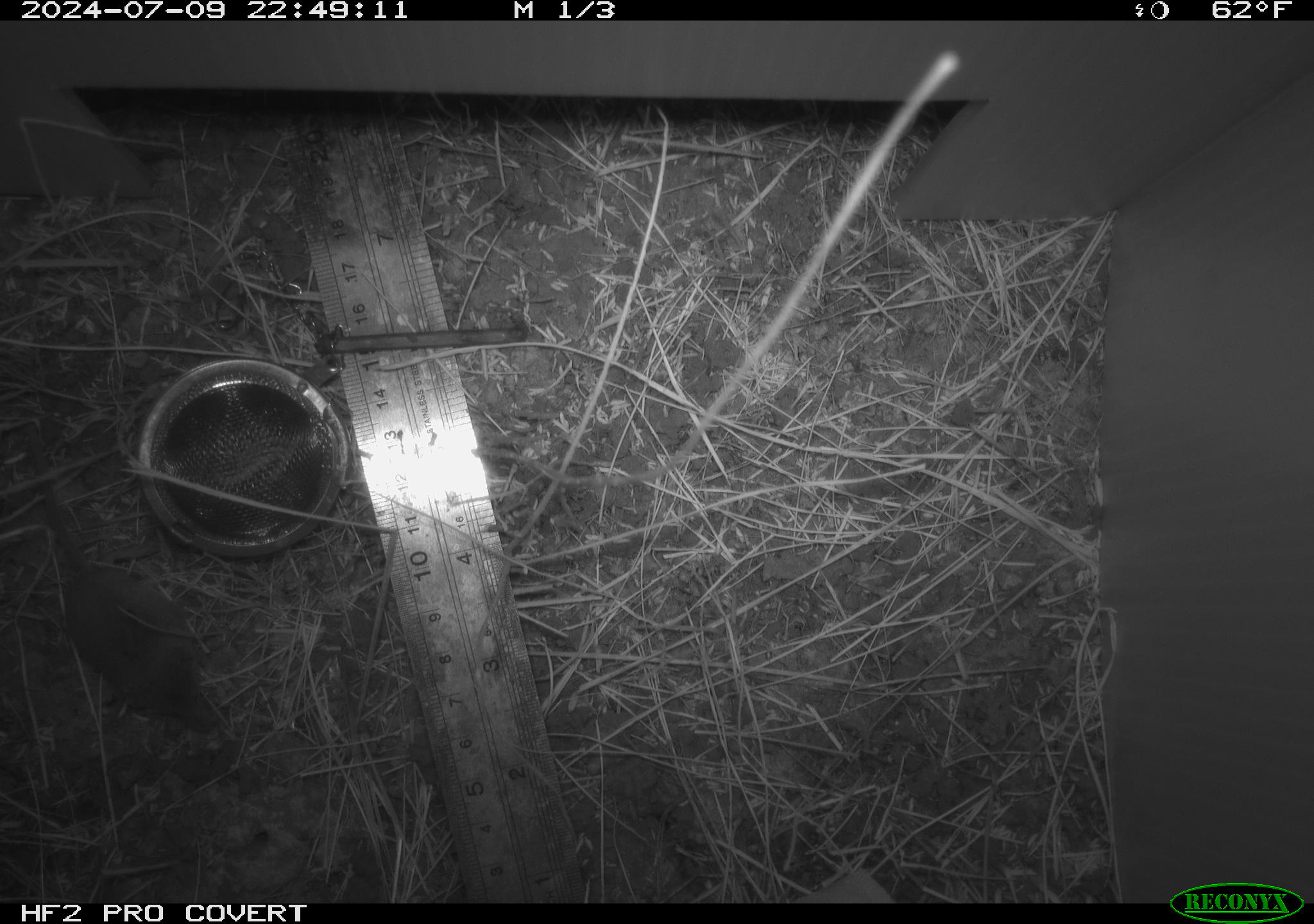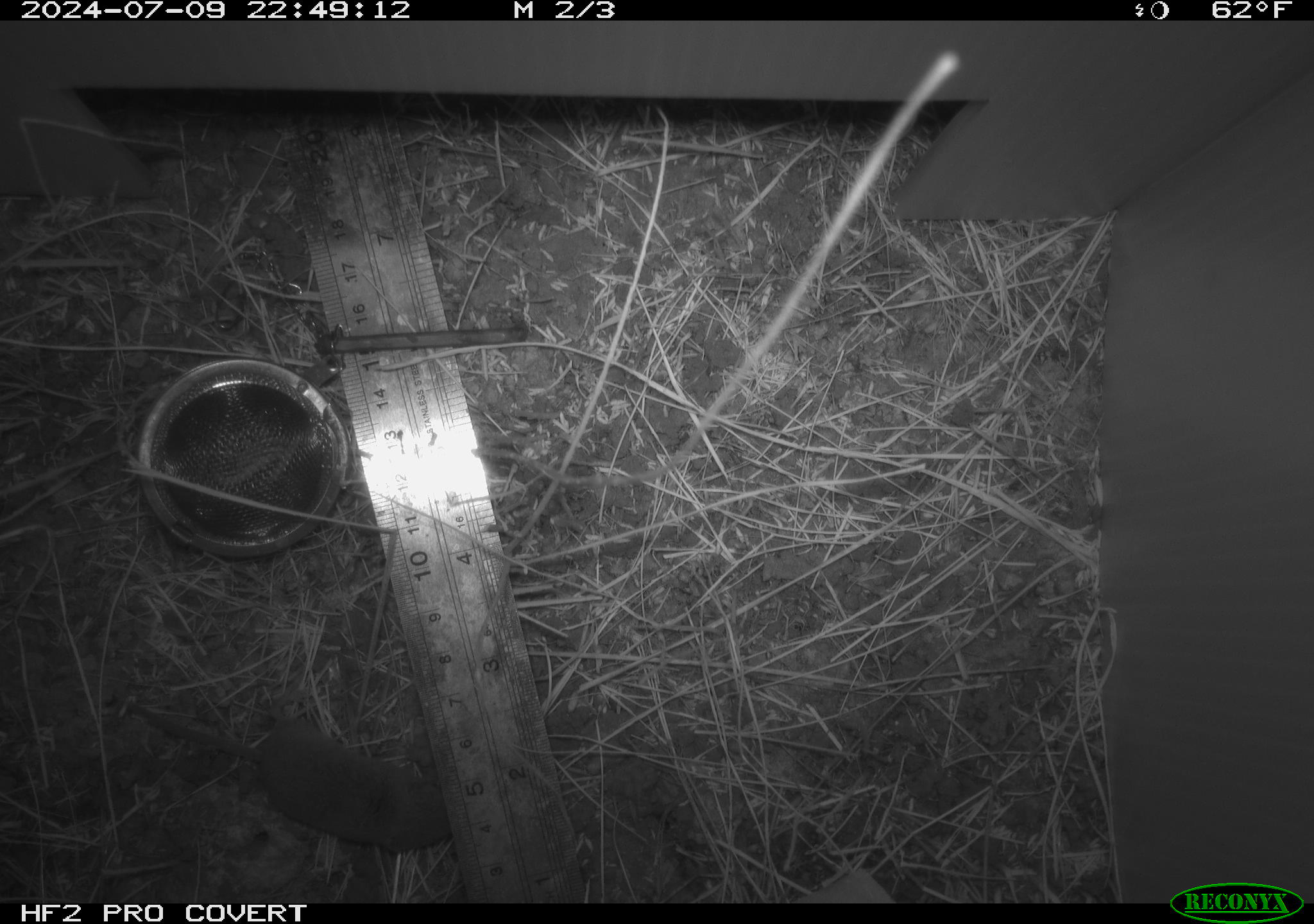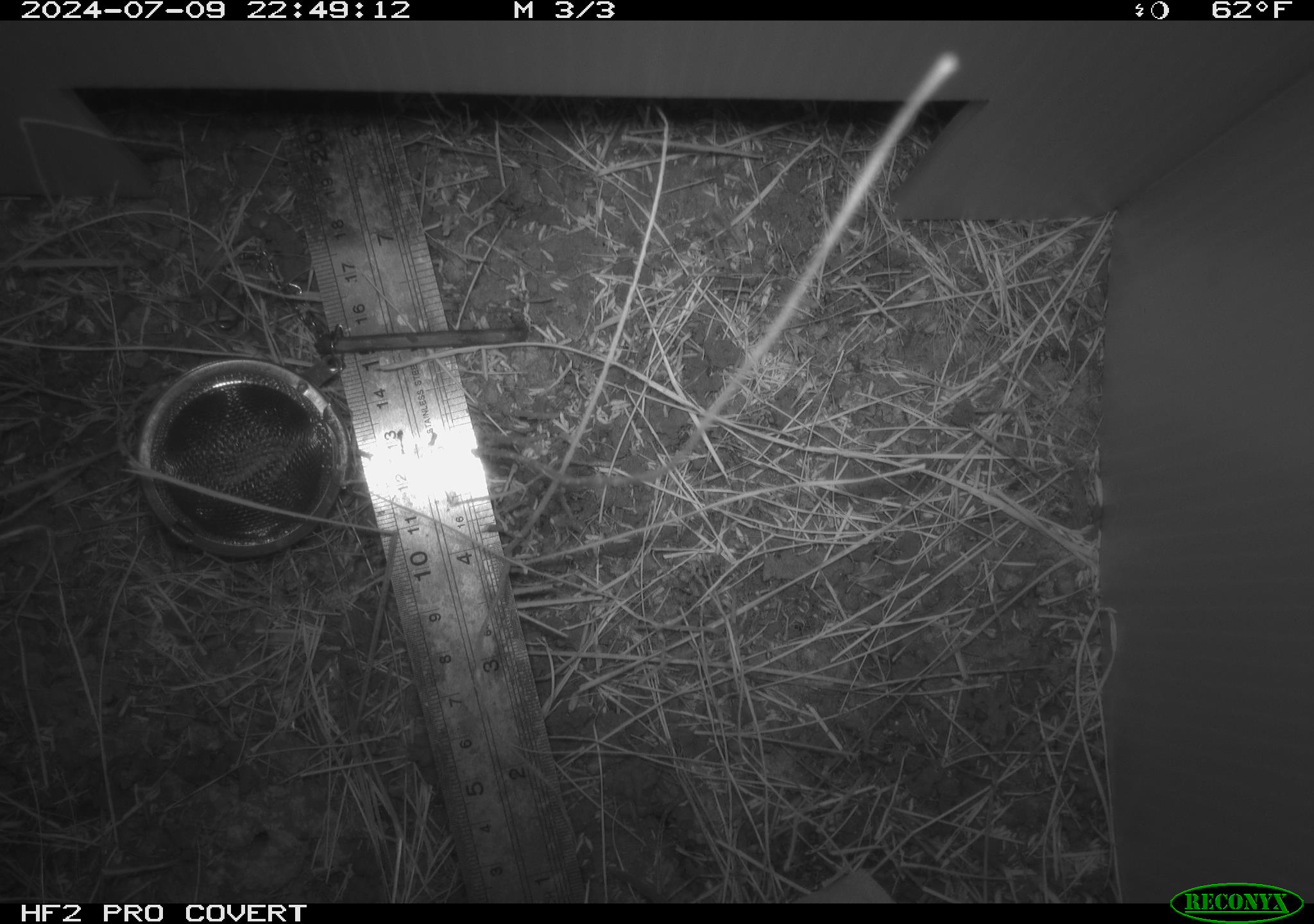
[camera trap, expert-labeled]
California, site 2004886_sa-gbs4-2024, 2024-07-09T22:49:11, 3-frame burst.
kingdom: Animalia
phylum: Chordata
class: Mammalia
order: Eulipotyphla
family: Soricidae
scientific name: Soricidae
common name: shrews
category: soricidae family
Soricidae family (shrews) (Soricidae).